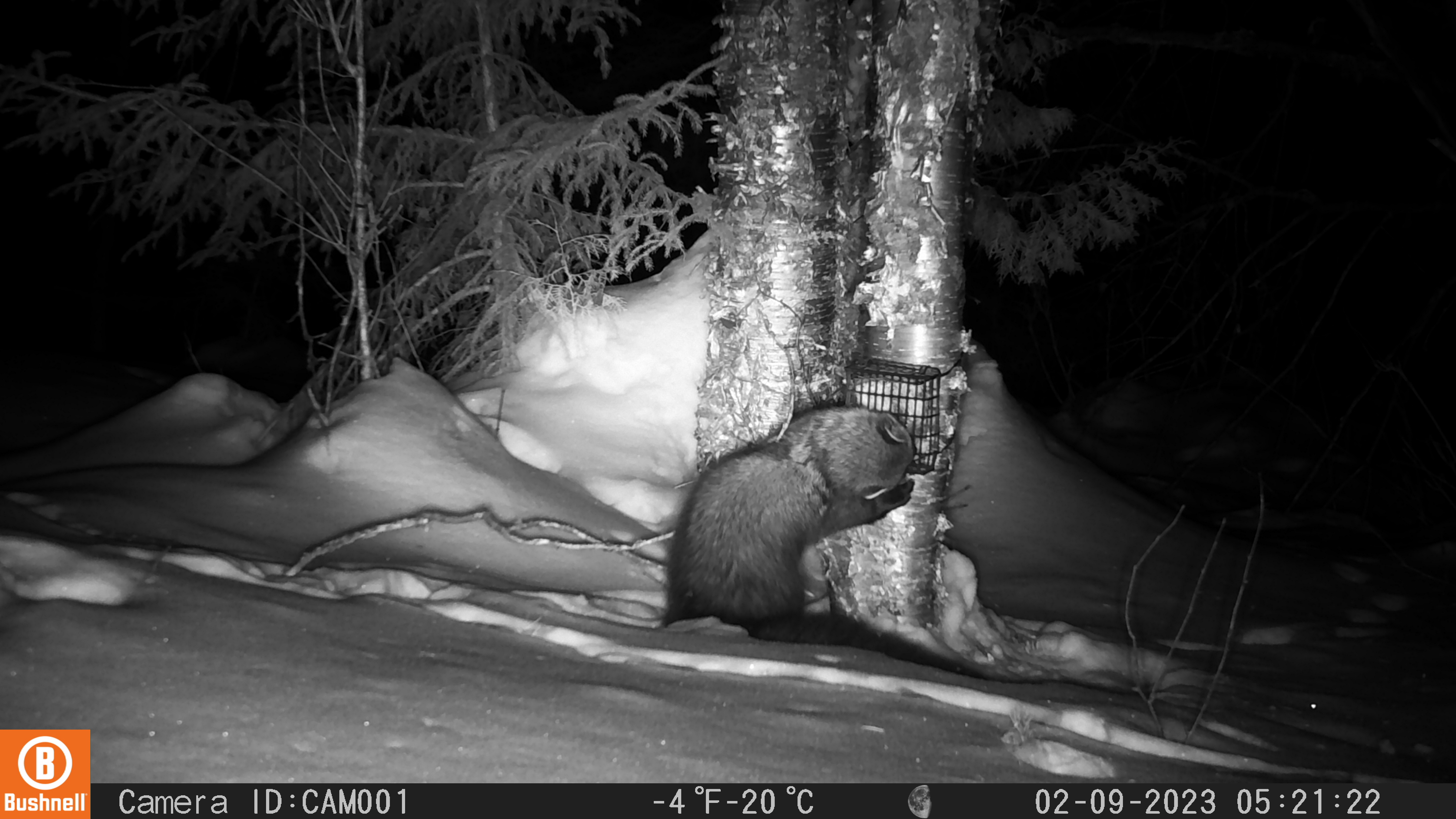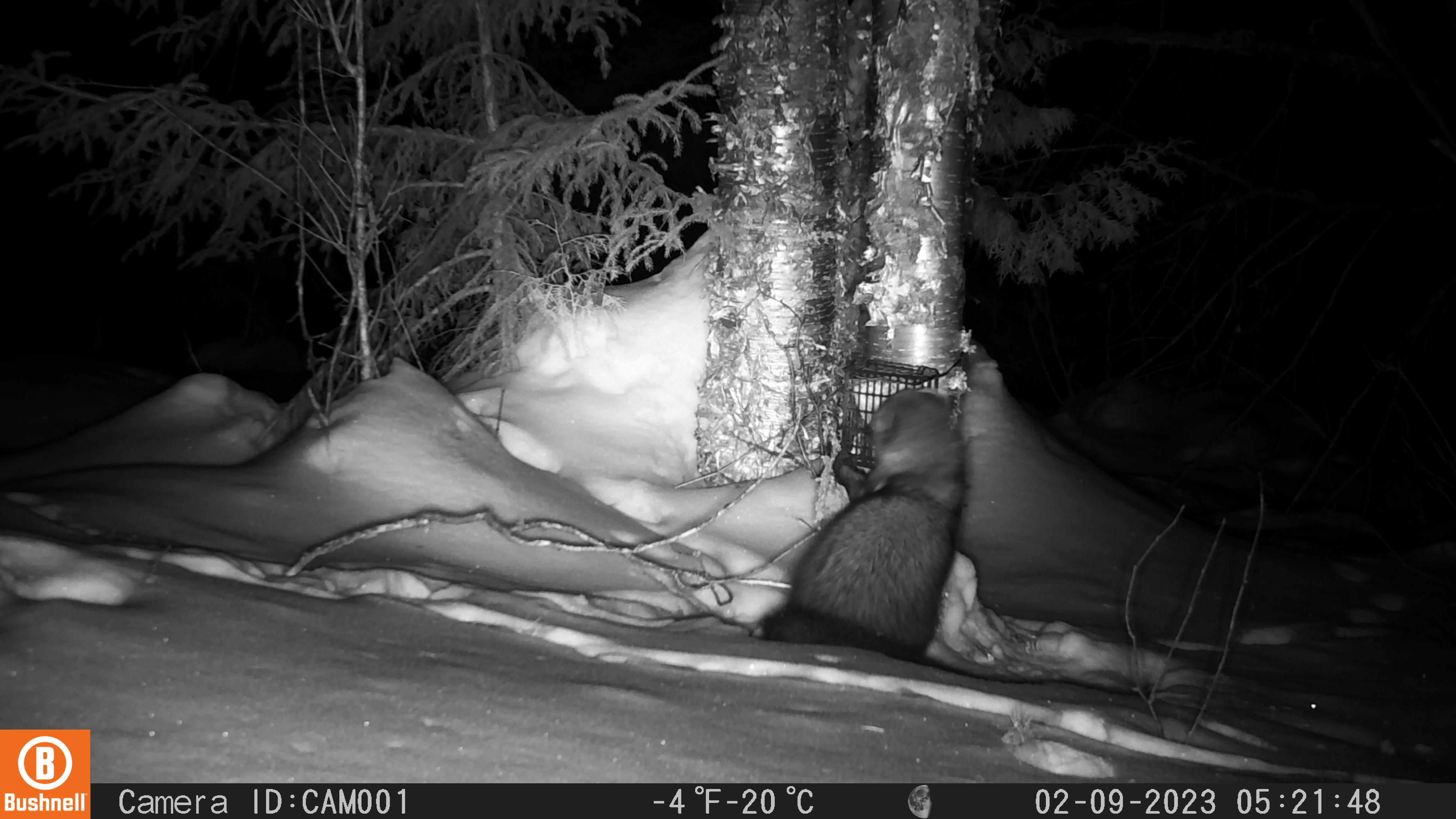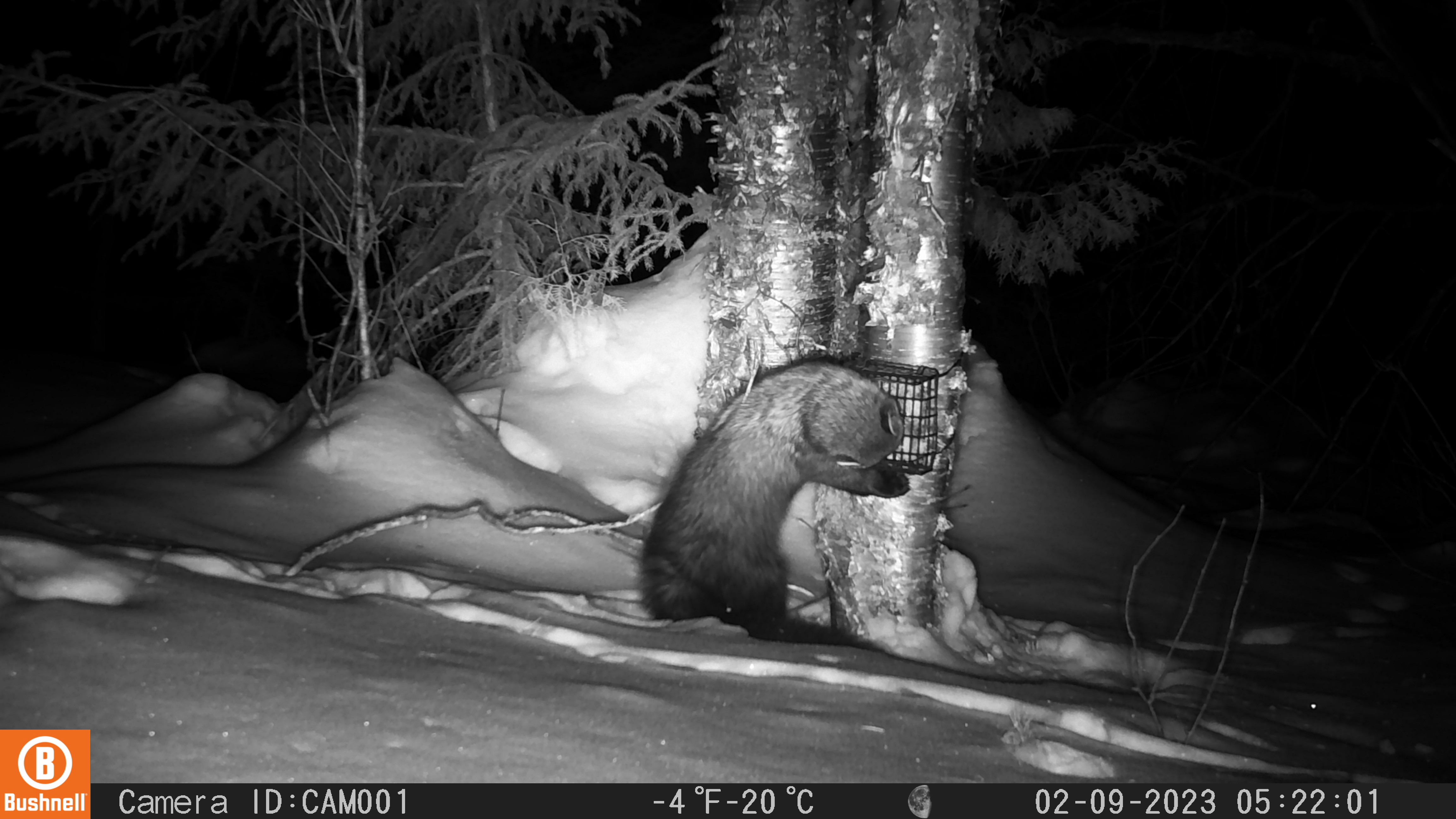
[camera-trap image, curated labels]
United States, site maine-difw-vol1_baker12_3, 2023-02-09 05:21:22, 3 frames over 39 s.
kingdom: Animalia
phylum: Chordata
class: Mammalia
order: Carnivora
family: Mustelidae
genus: Pekania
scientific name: Pekania pennanti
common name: fisher